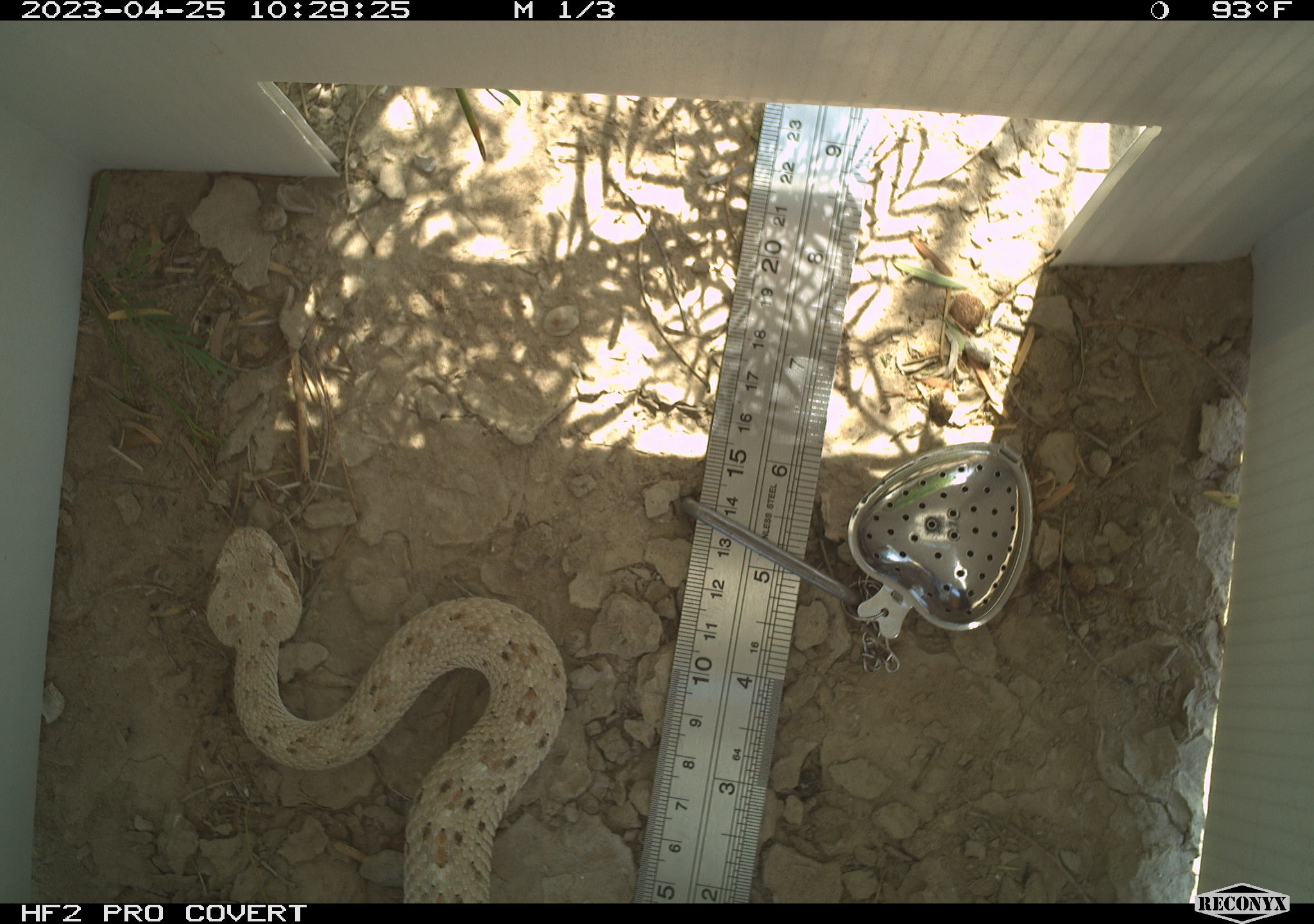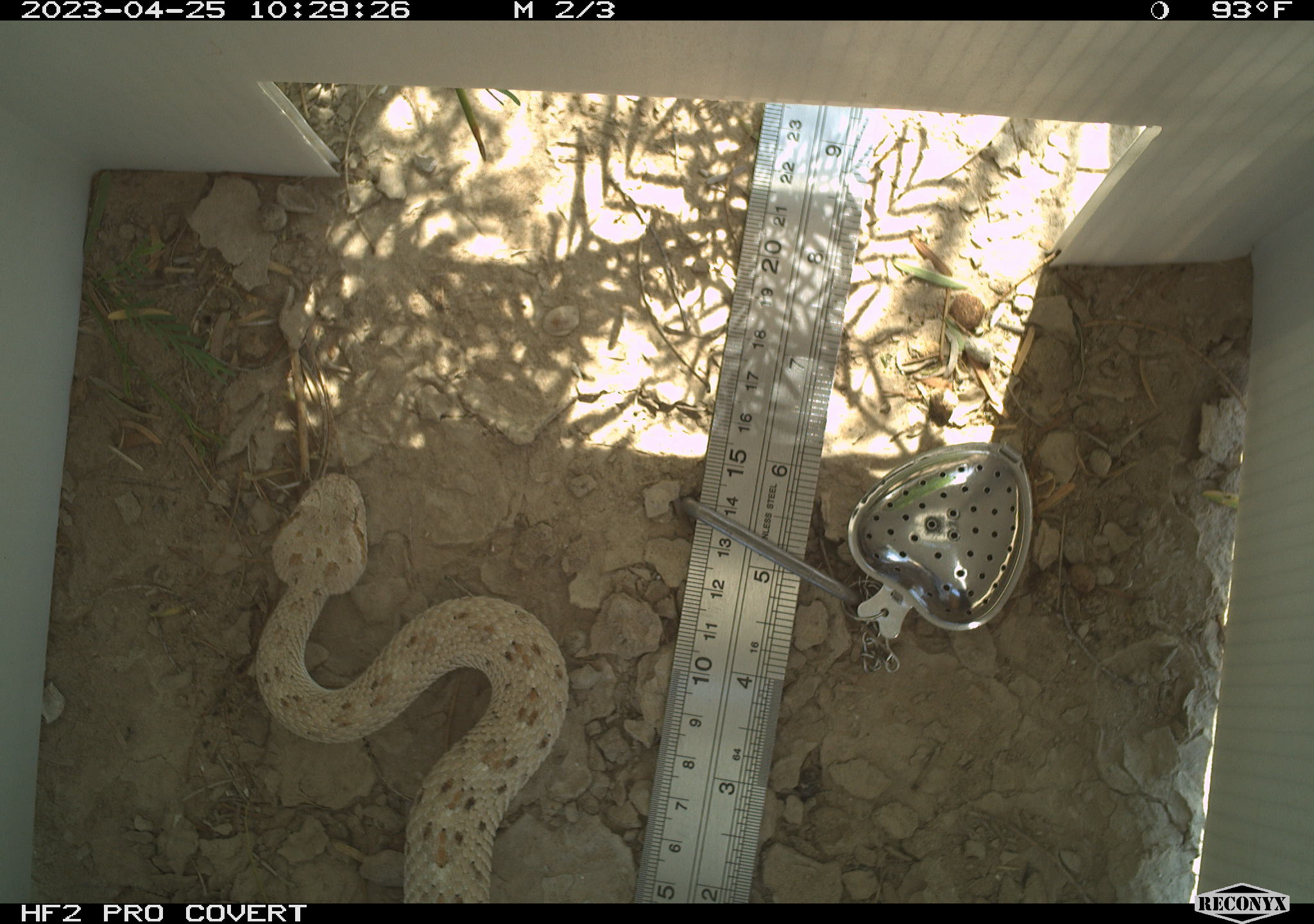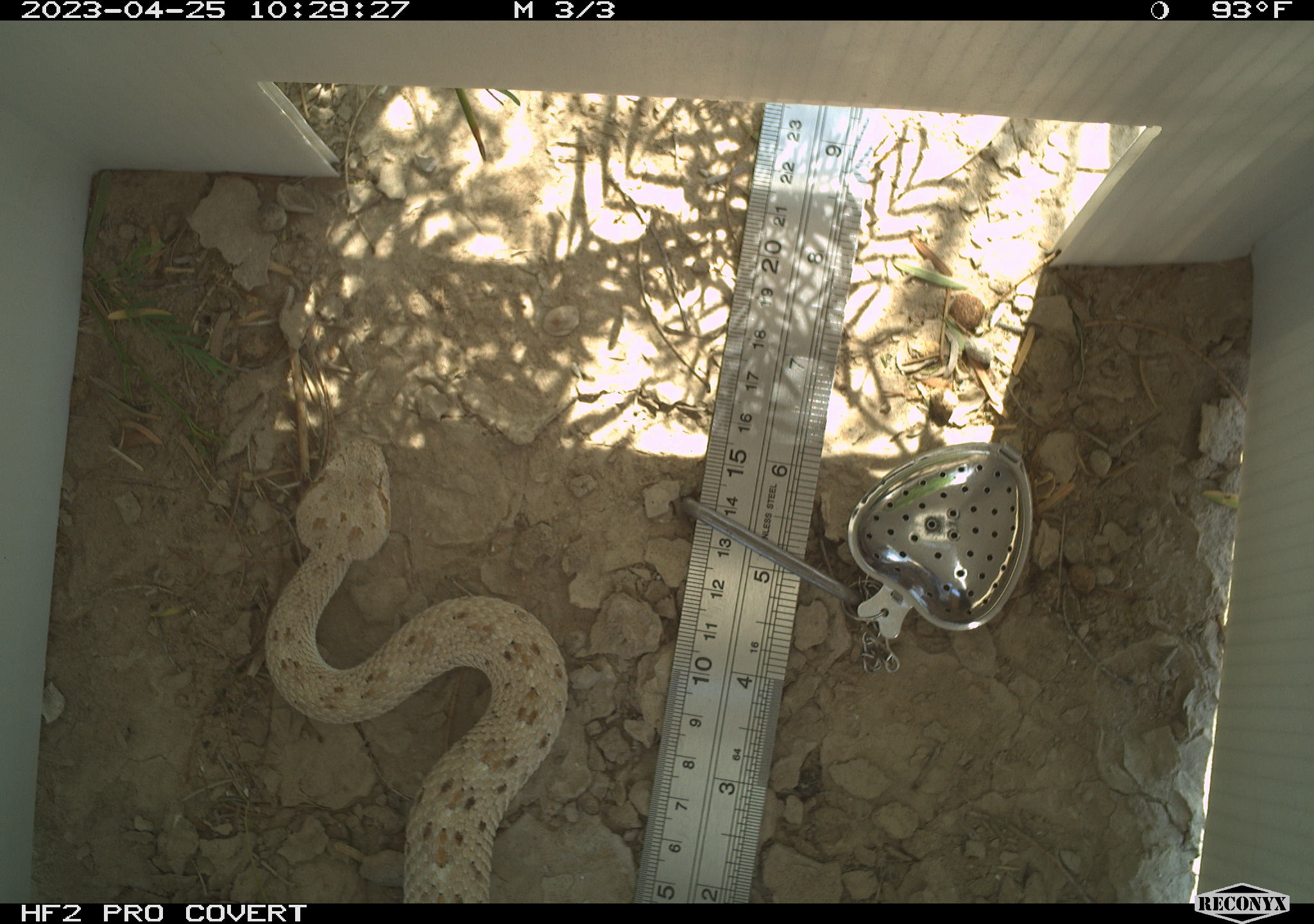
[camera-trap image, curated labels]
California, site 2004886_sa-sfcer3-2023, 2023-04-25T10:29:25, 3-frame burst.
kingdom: Animalia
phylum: Chordata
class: Reptilia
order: Squamata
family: Viperidae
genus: Crotalus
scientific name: Crotalus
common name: rattlers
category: crotalus species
Crotalus species (rattlers) (Crotalus).